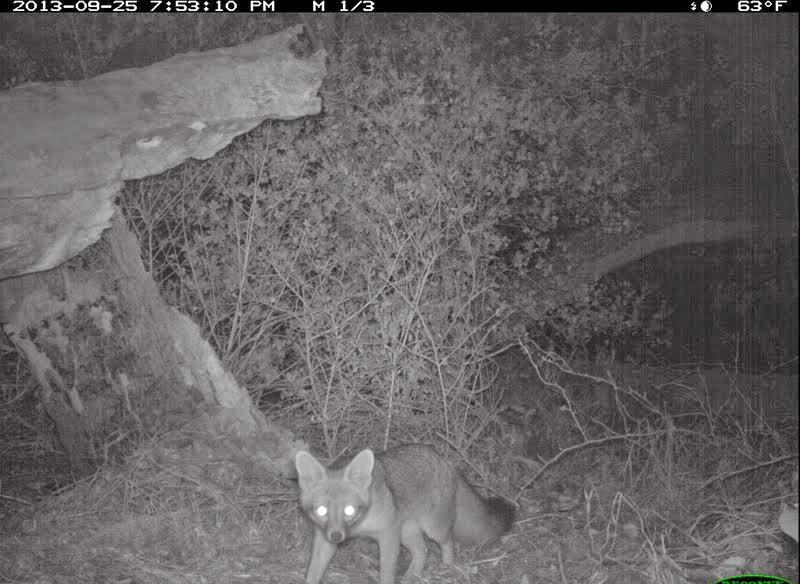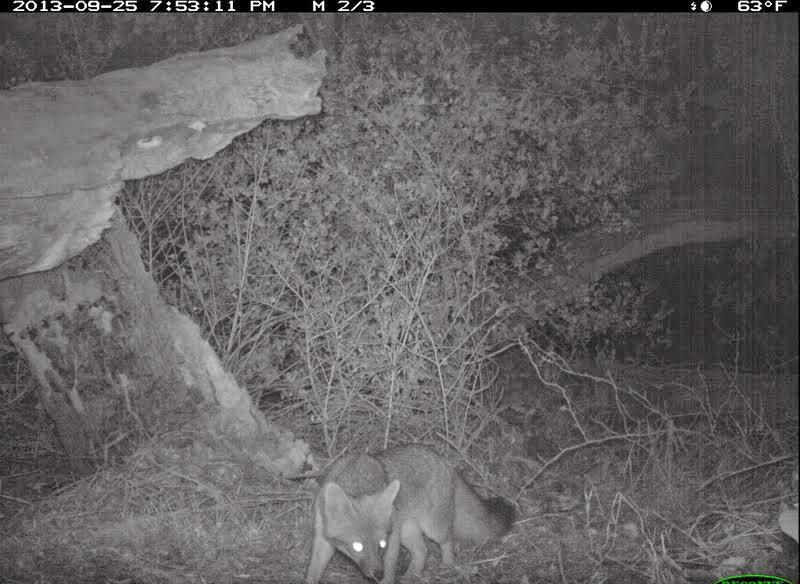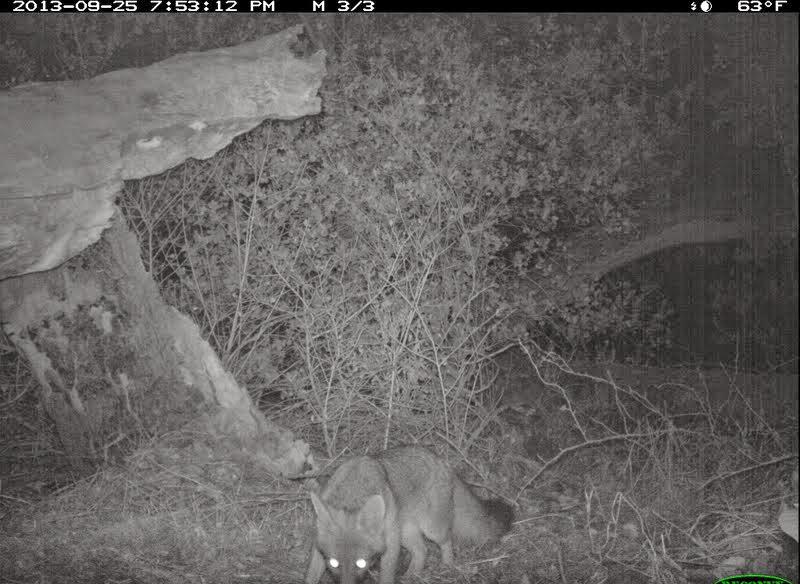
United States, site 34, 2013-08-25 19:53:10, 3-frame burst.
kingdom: Animalia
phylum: Chordata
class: Mammalia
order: Carnivora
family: Canidae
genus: Urocyon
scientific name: Urocyon cinereoargenteus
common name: gray fox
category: fox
Fox (gray fox) (Urocyon cinereoargenteus).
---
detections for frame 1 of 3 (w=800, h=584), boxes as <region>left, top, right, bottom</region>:
fox: <region>293, 446, 518, 584</region>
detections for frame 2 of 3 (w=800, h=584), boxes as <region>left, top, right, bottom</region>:
fox: <region>301, 448, 516, 583</region>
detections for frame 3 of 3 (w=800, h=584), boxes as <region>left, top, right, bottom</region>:
fox: <region>303, 442, 517, 584</region>